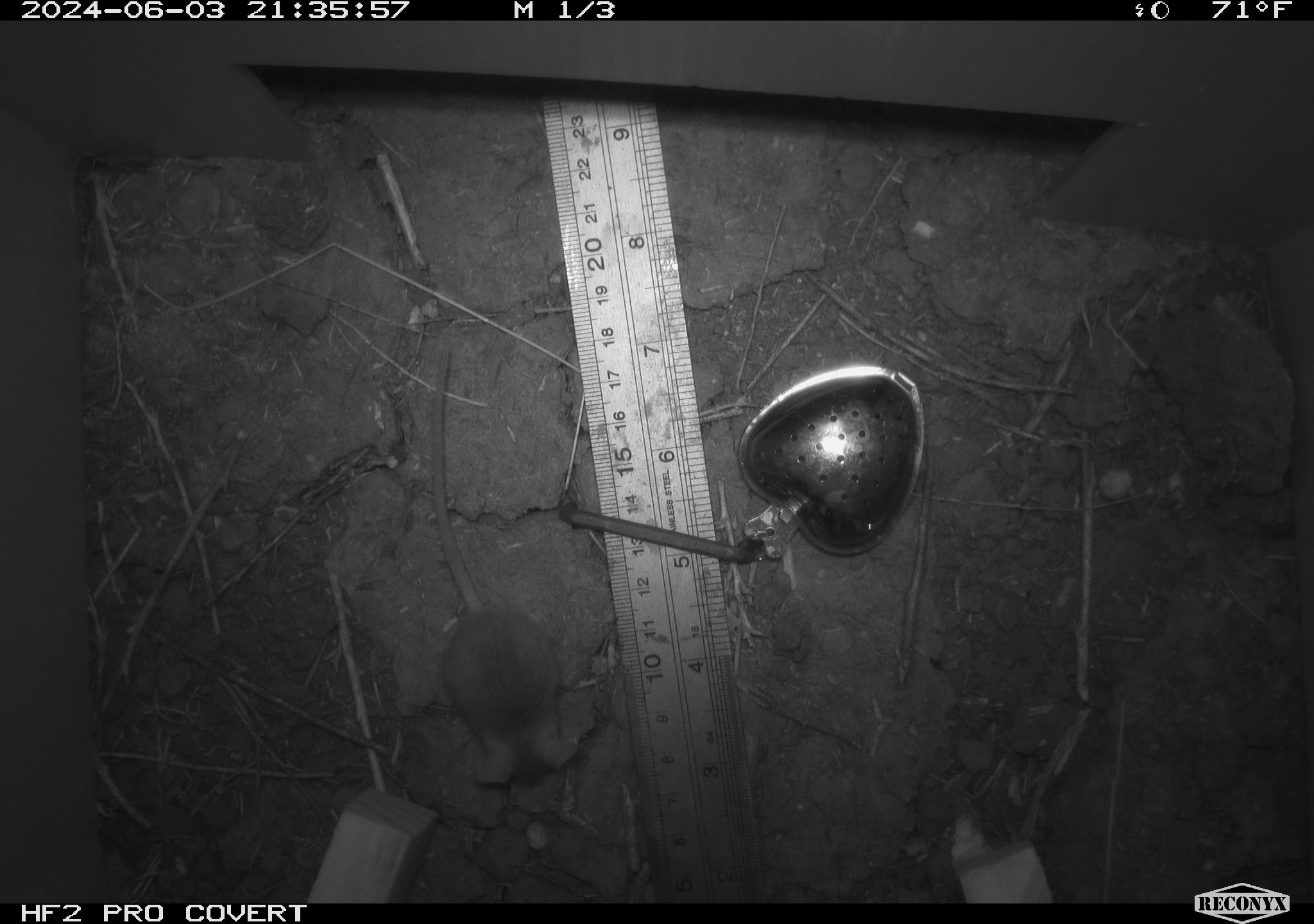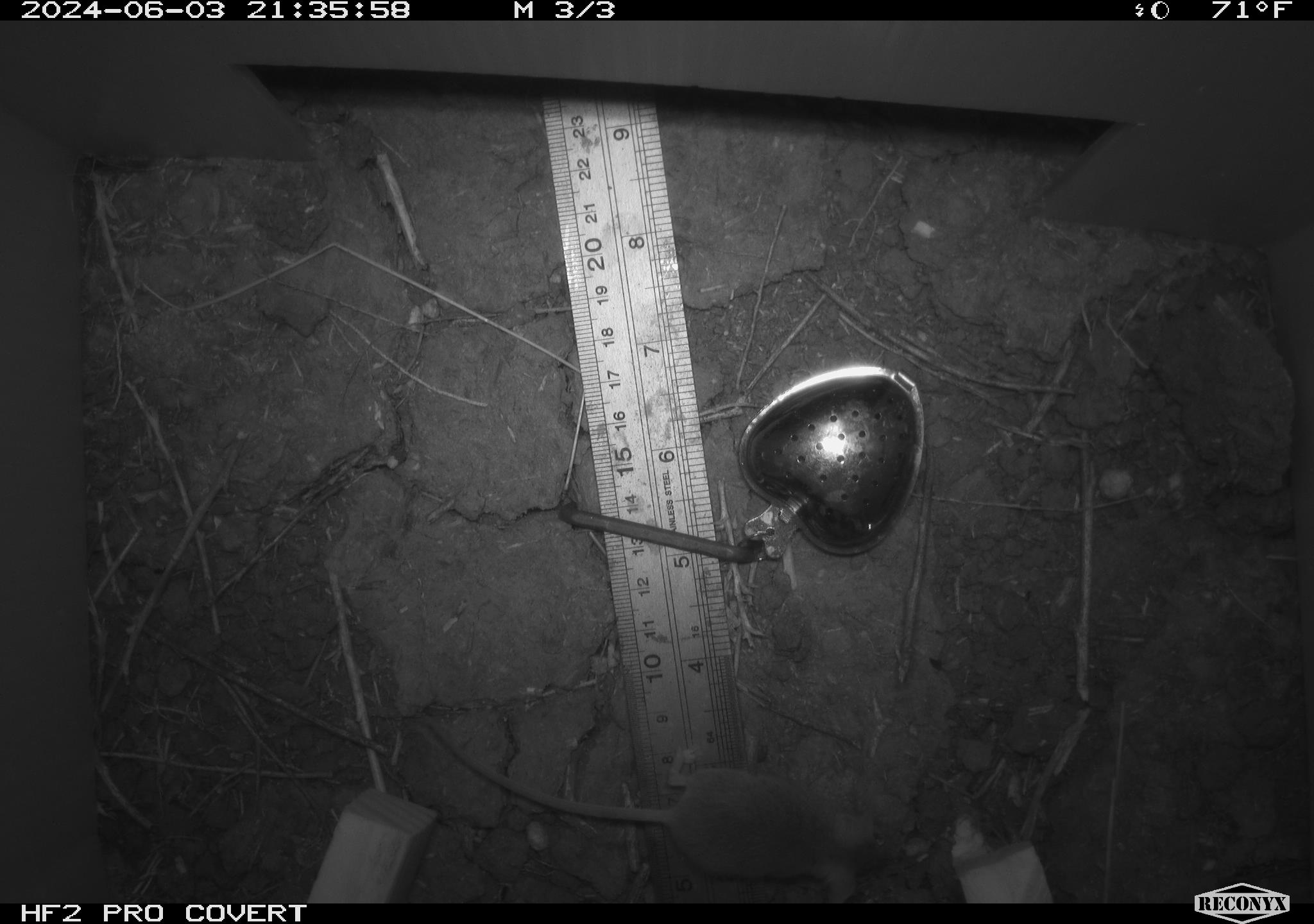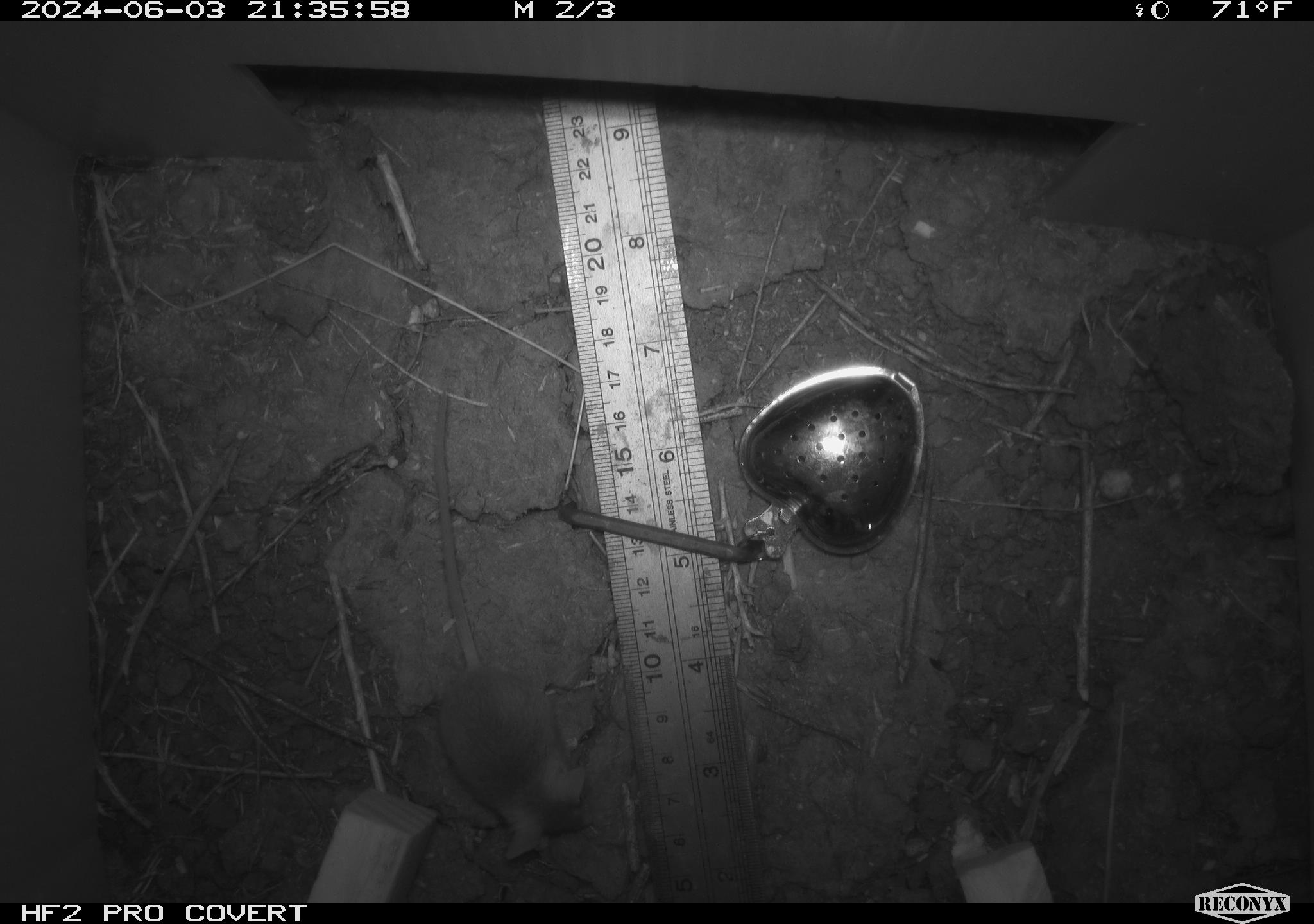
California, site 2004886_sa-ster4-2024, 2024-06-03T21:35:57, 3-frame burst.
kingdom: Animalia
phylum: Chordata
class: Mammalia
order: Rodentia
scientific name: Rodentia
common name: mouse species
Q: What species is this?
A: Mouse species (Rodentia).